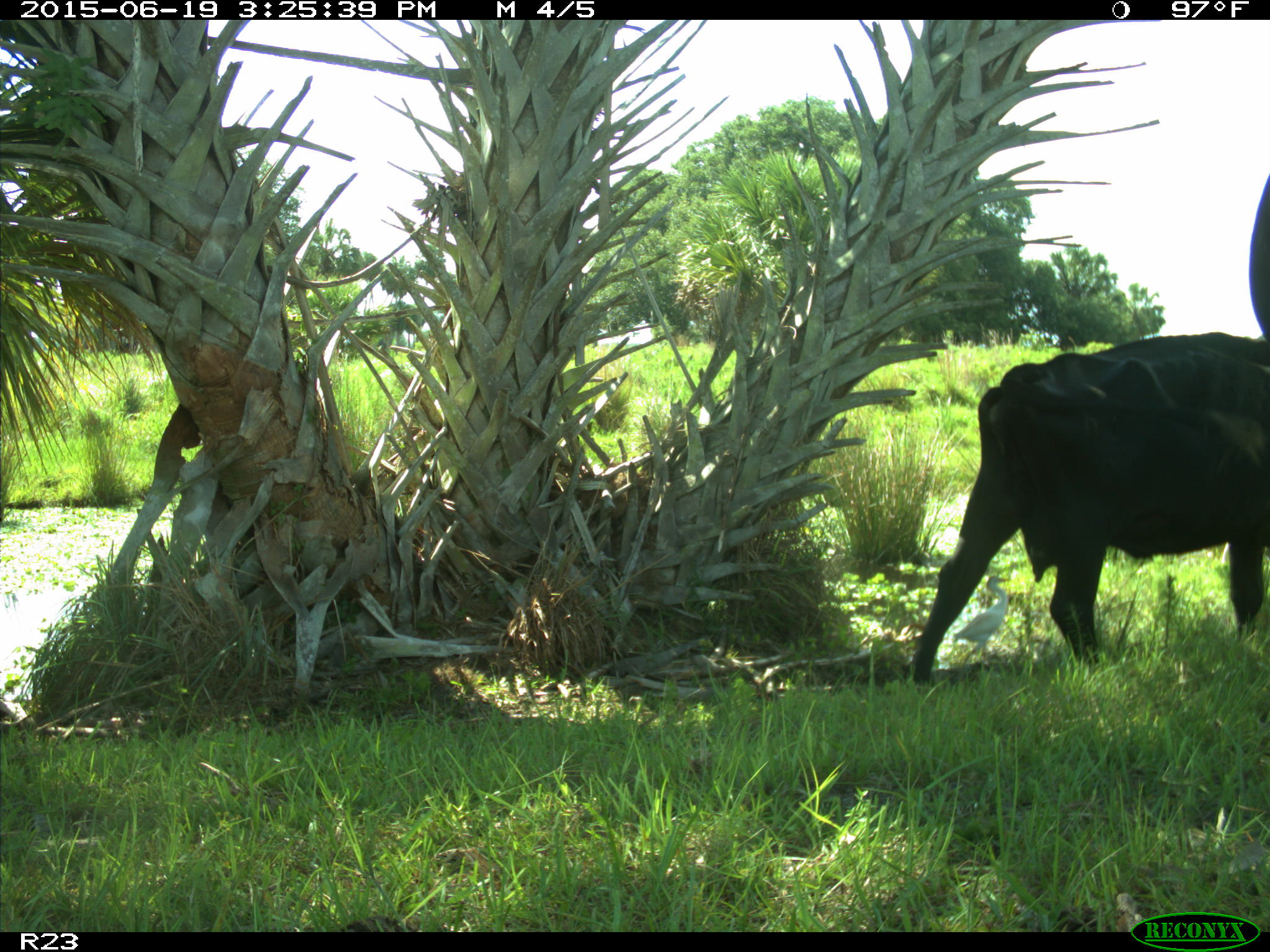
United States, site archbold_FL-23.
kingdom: Animalia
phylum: Chordata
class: Mammalia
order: Artiodactyla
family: Bovidae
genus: Bos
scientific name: Bos taurus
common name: domestic cow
Bos taurus (domestic cow).